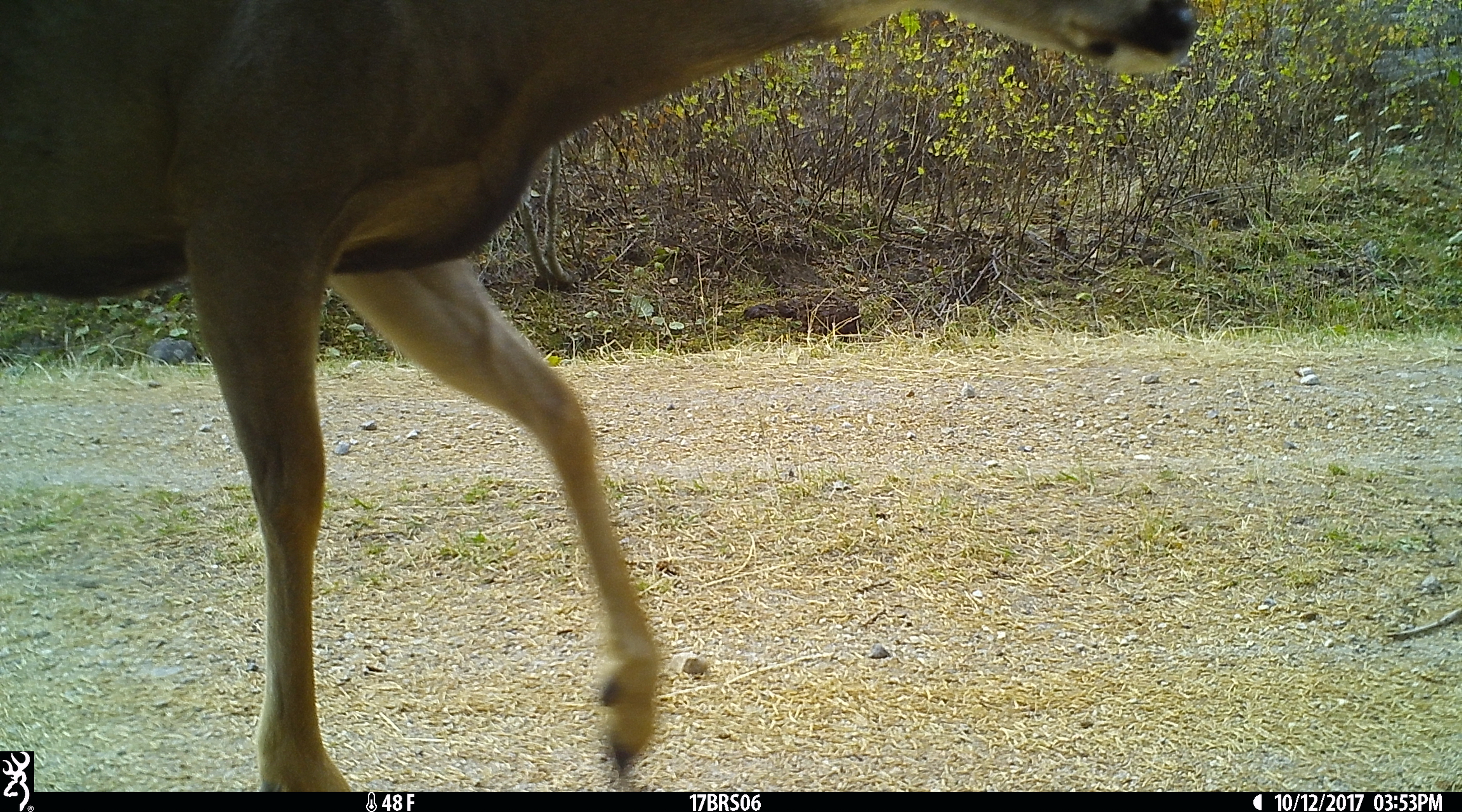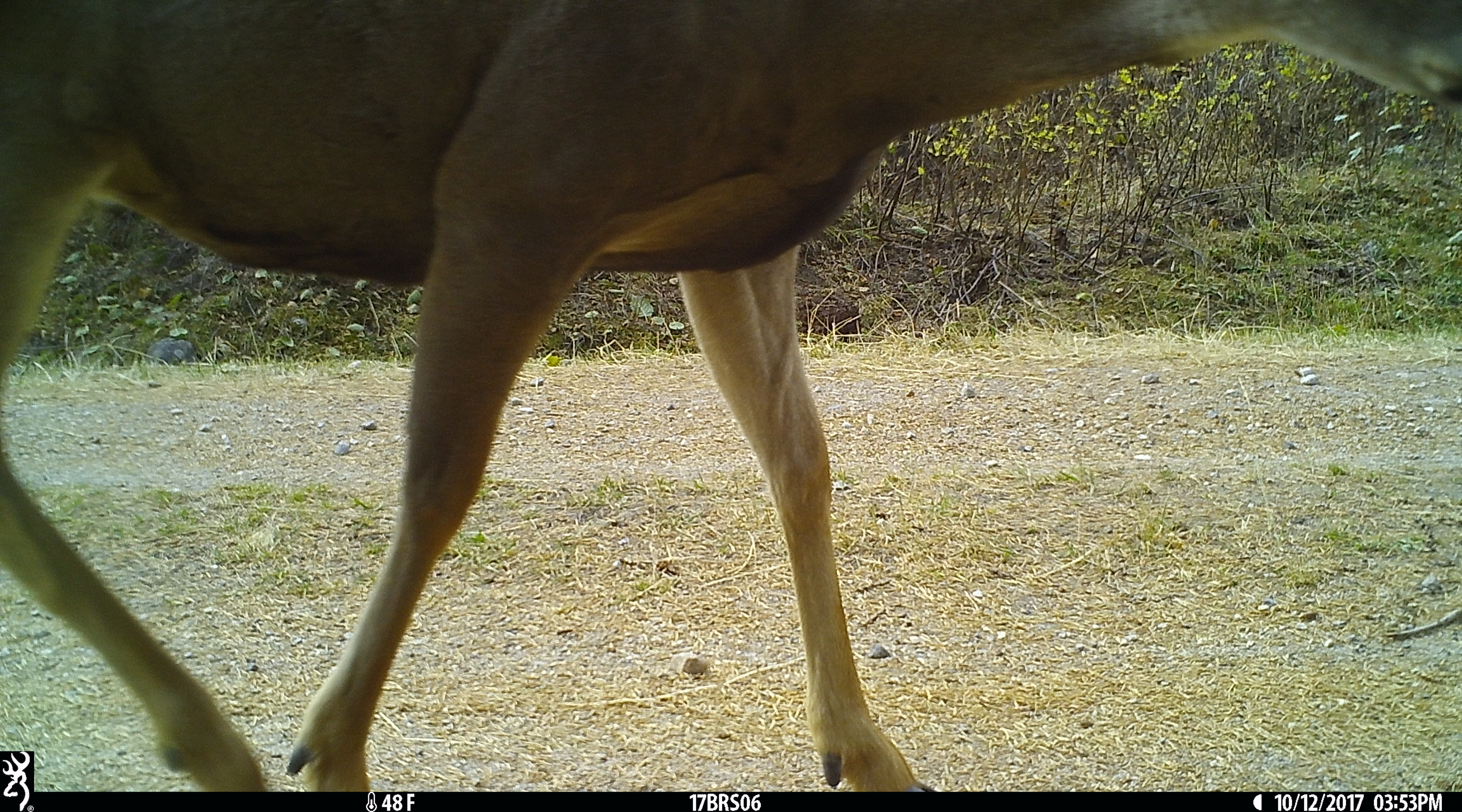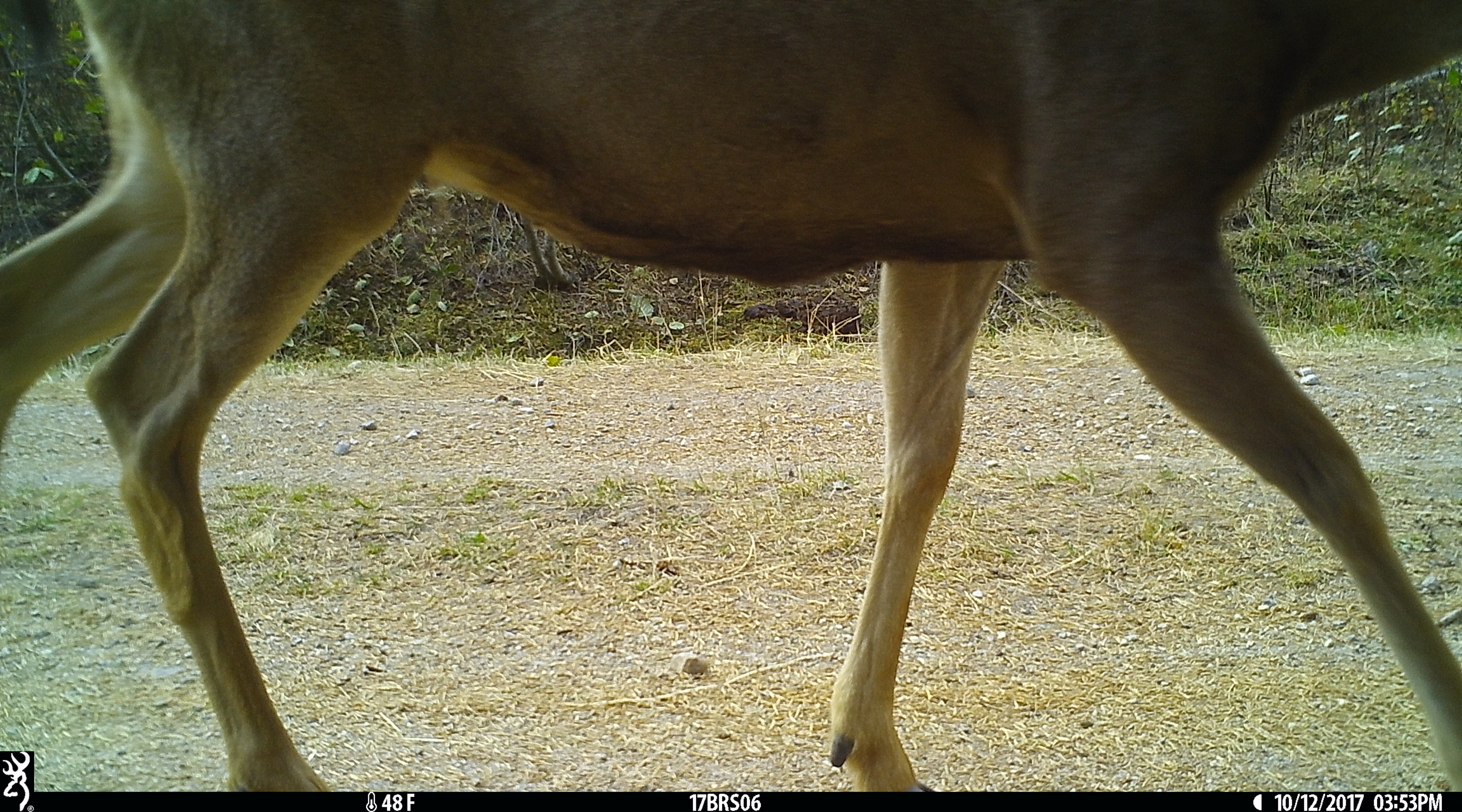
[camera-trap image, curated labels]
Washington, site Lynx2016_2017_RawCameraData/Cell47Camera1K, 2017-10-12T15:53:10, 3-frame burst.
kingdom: Animalia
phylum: Chordata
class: Mammalia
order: Artiodactyla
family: Cervidae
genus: Odocoileus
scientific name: Odocoileus hemionus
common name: mule deer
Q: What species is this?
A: Odocoileus hemionus (mule deer).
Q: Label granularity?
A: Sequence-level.